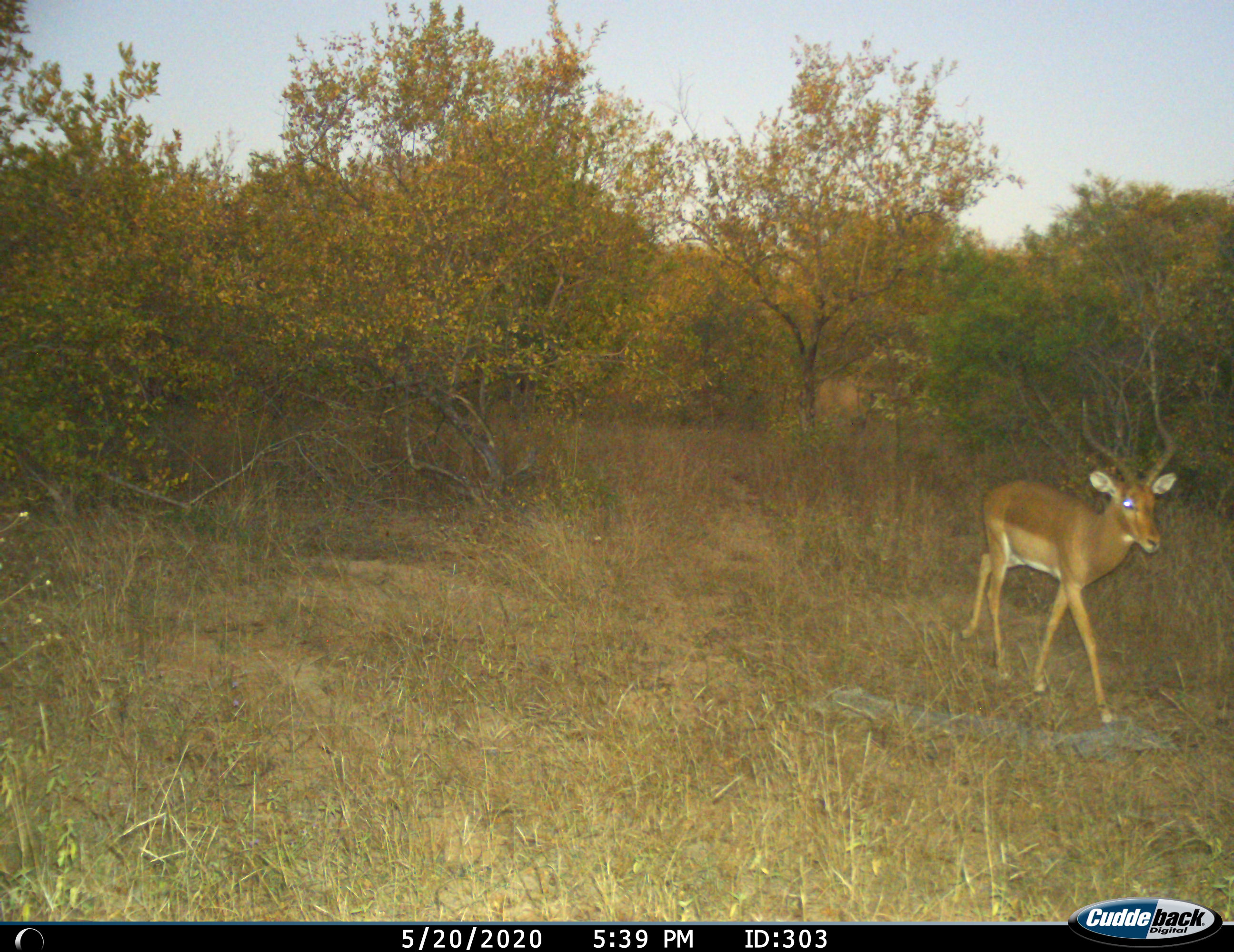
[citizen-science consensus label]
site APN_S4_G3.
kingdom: Animalia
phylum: Chordata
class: Mammalia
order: Artiodactyla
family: Bovidae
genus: Aepyceros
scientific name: Aepyceros melampus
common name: impala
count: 1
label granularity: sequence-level